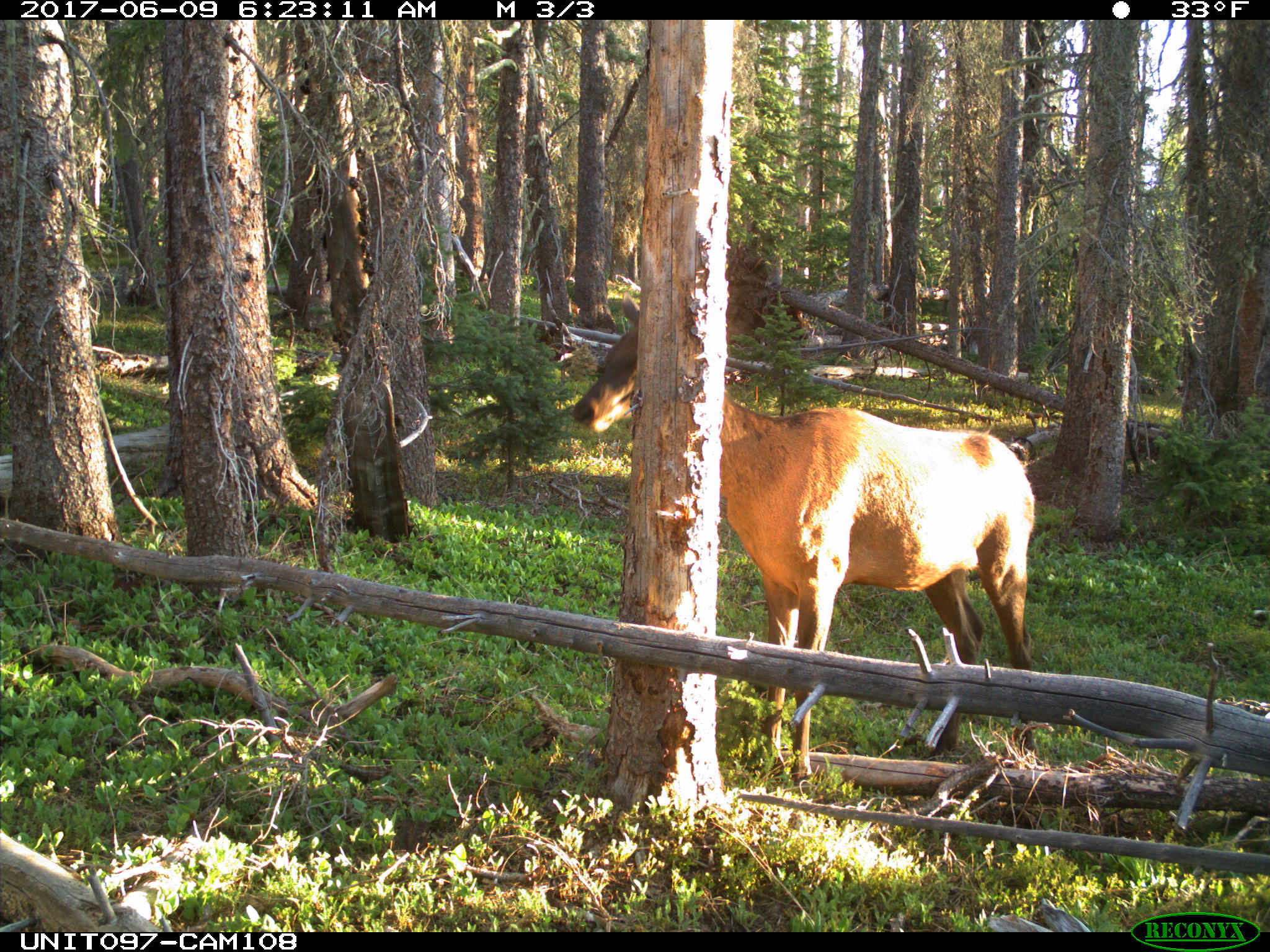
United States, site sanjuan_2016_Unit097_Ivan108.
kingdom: Animalia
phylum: Chordata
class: Mammalia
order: Artiodactyla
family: Cervidae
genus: Cervus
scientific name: Cervus elaphus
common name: red deer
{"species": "Cervus elaphus (red deer)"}